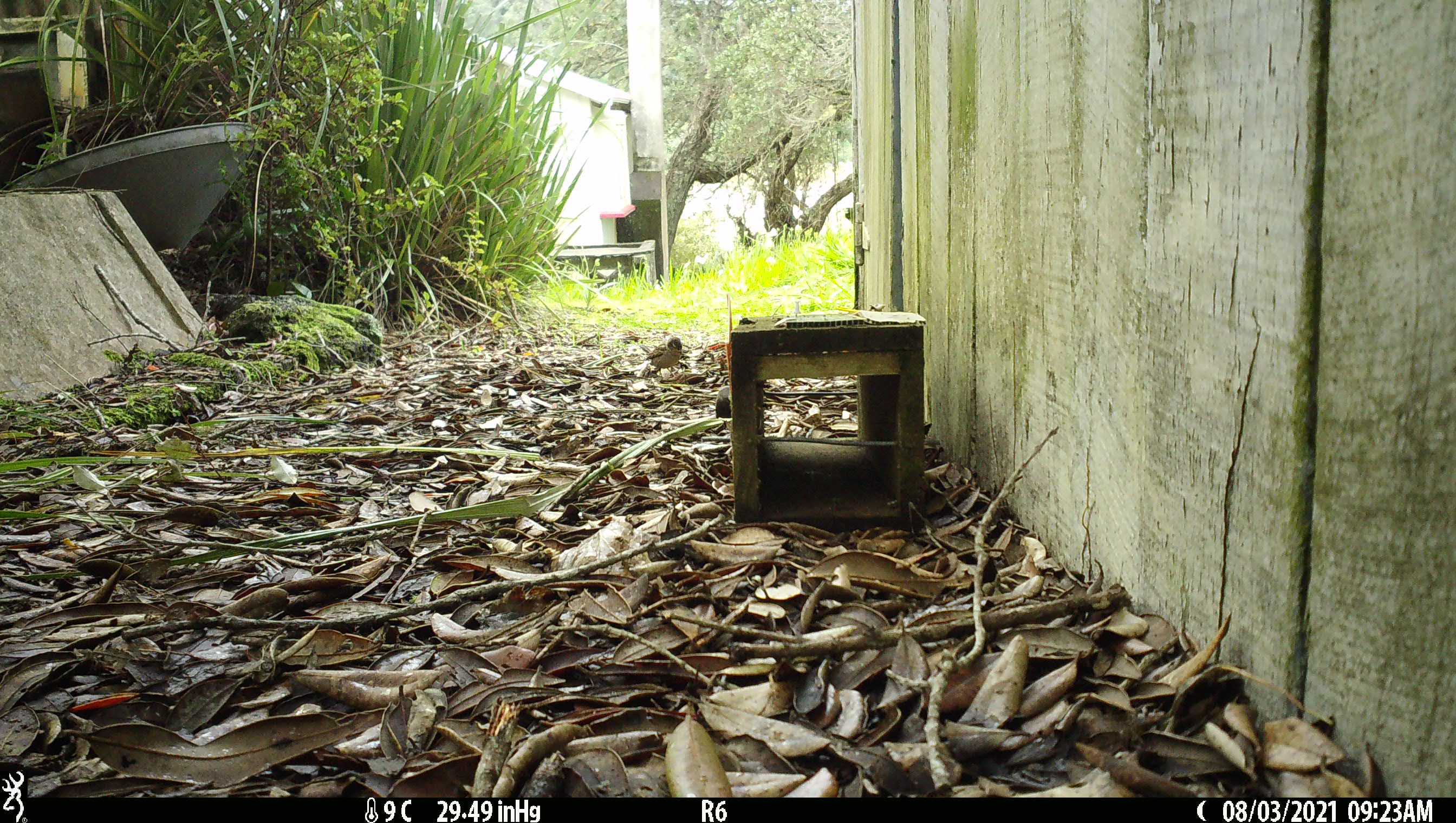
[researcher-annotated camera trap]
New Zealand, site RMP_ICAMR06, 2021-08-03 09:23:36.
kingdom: Animalia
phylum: Chordata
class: Aves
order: Passeriformes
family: Passeridae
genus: Passer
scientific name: Passer domesticus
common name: house sparrow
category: sparrow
Sparrow (house sparrow) (Passer domesticus).